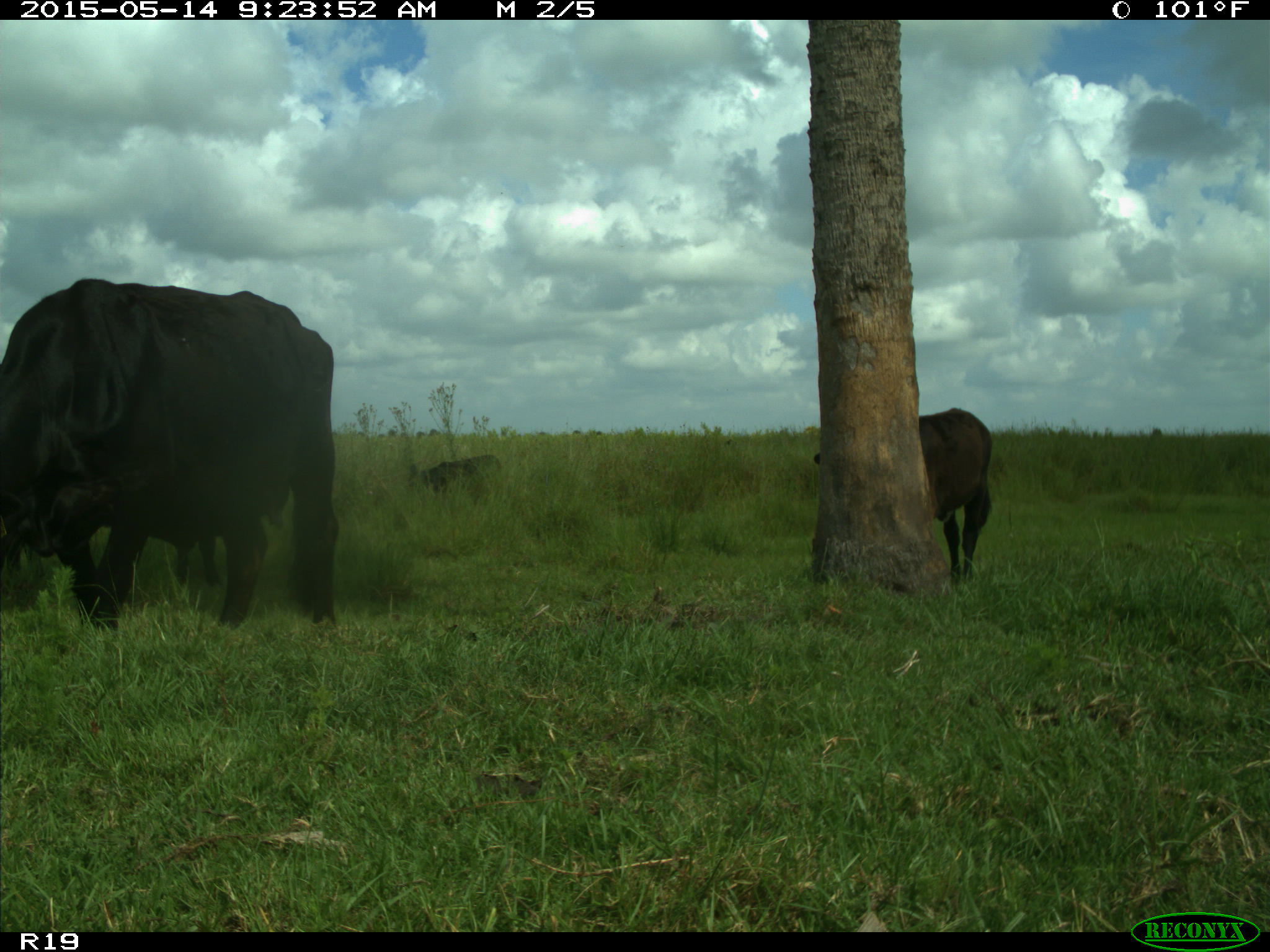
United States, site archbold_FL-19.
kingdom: Animalia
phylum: Chordata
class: Mammalia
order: Artiodactyla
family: Bovidae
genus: Bos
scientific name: Bos taurus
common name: domestic cow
Bos taurus (domestic cow).